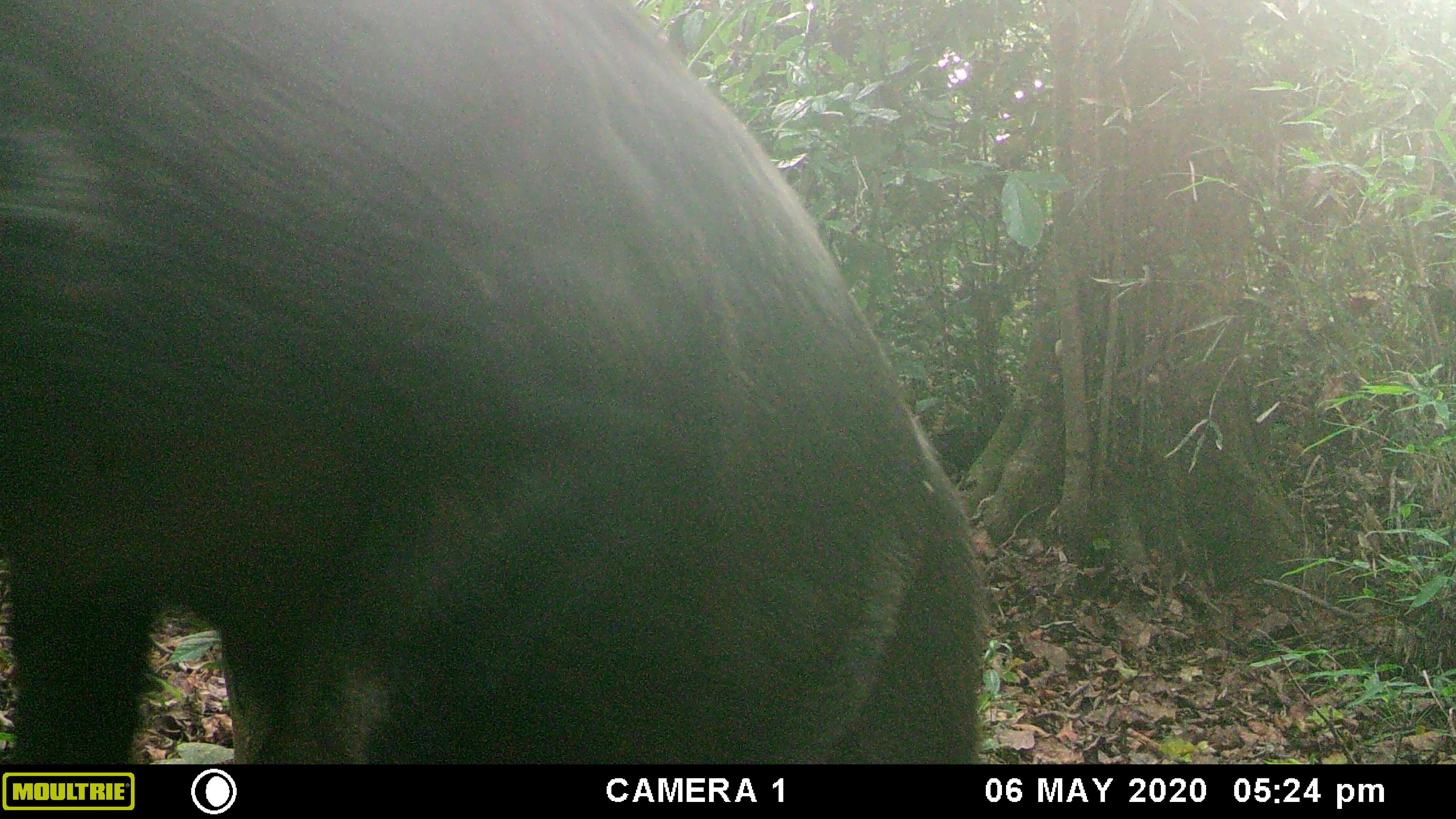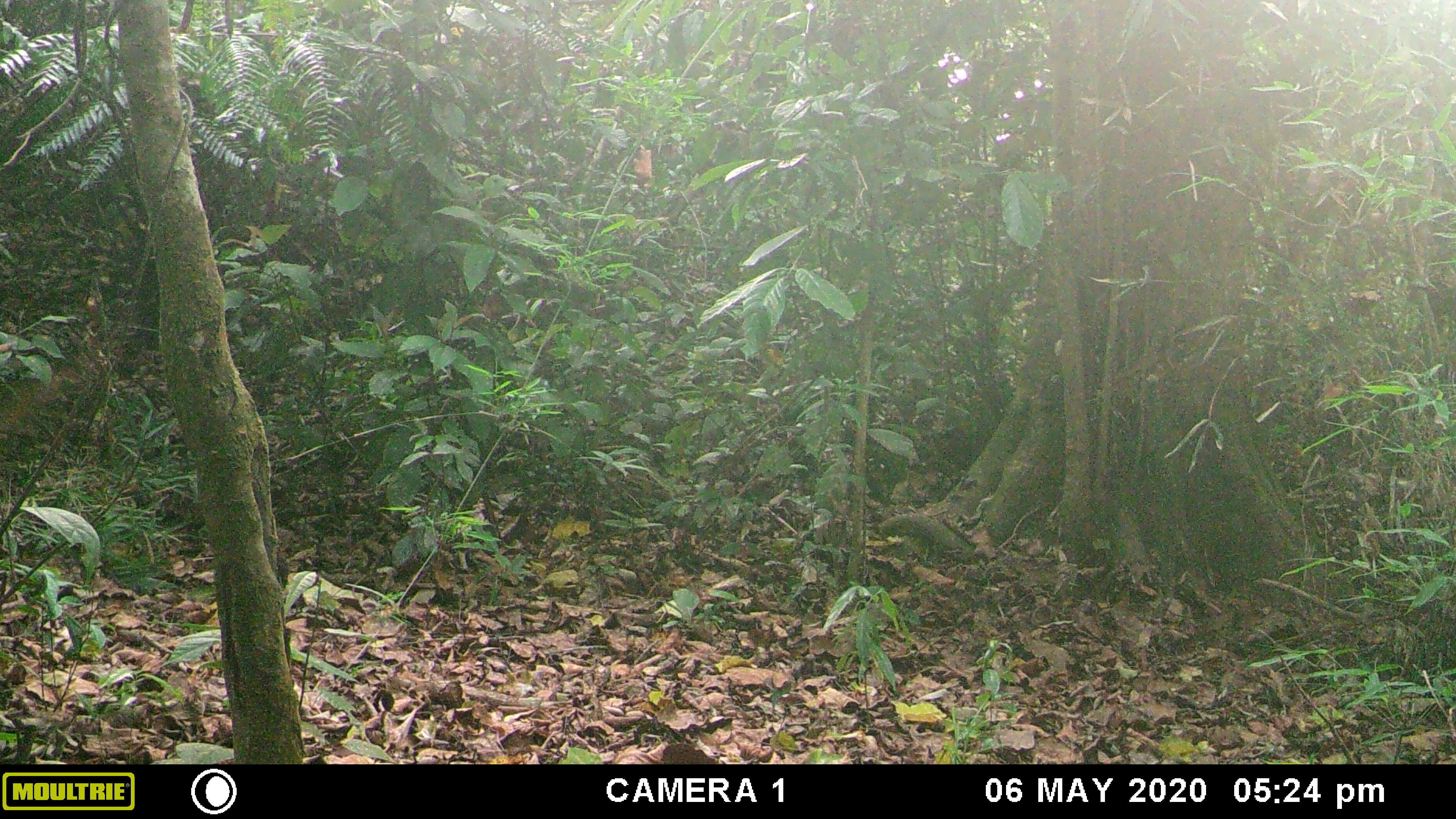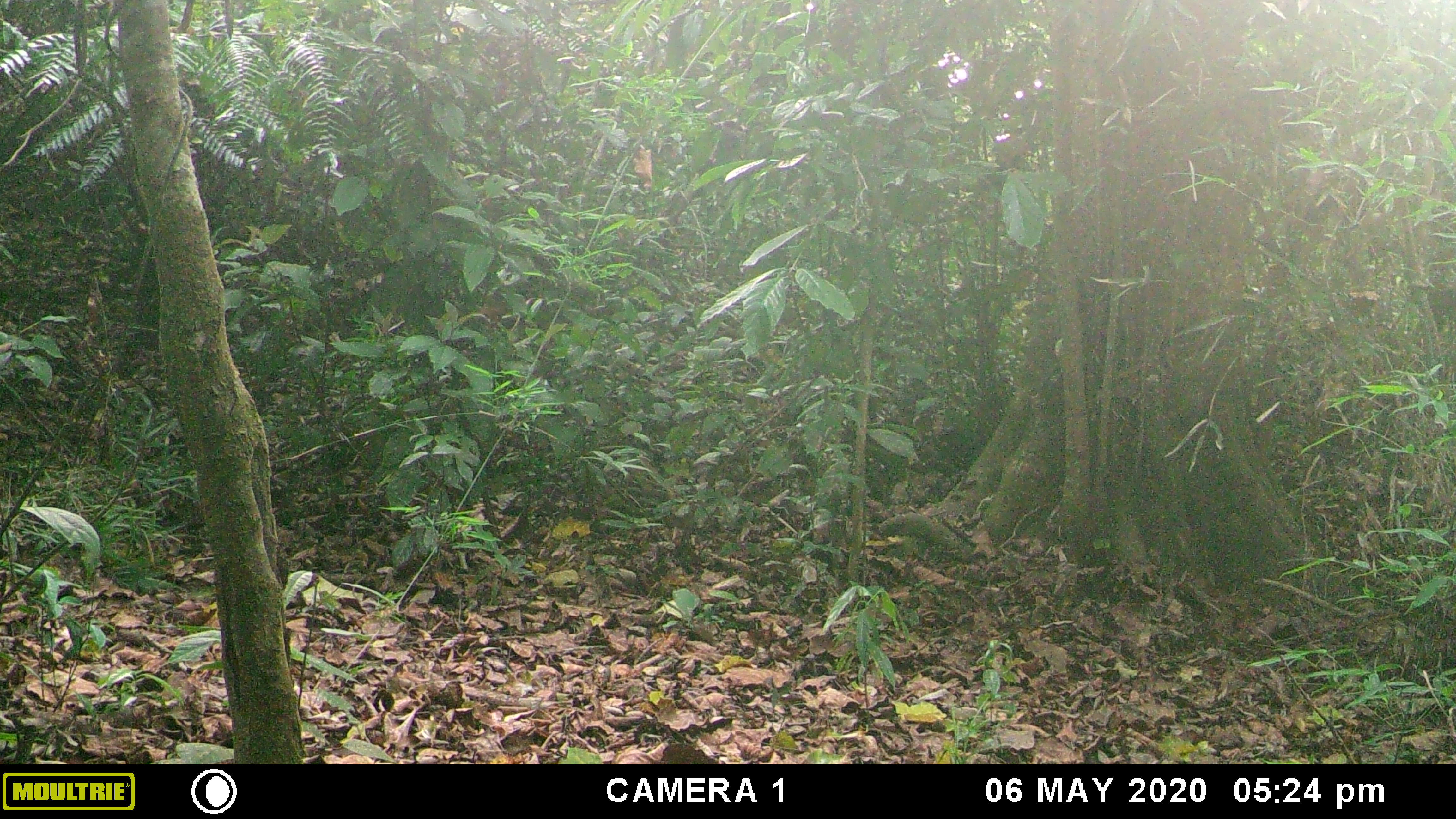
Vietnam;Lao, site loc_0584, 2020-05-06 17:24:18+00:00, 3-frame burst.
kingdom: Animalia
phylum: Chordata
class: Mammalia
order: Artiodactyla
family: Suidae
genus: Sus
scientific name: Sus scrofa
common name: eurasian wild pig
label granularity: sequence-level